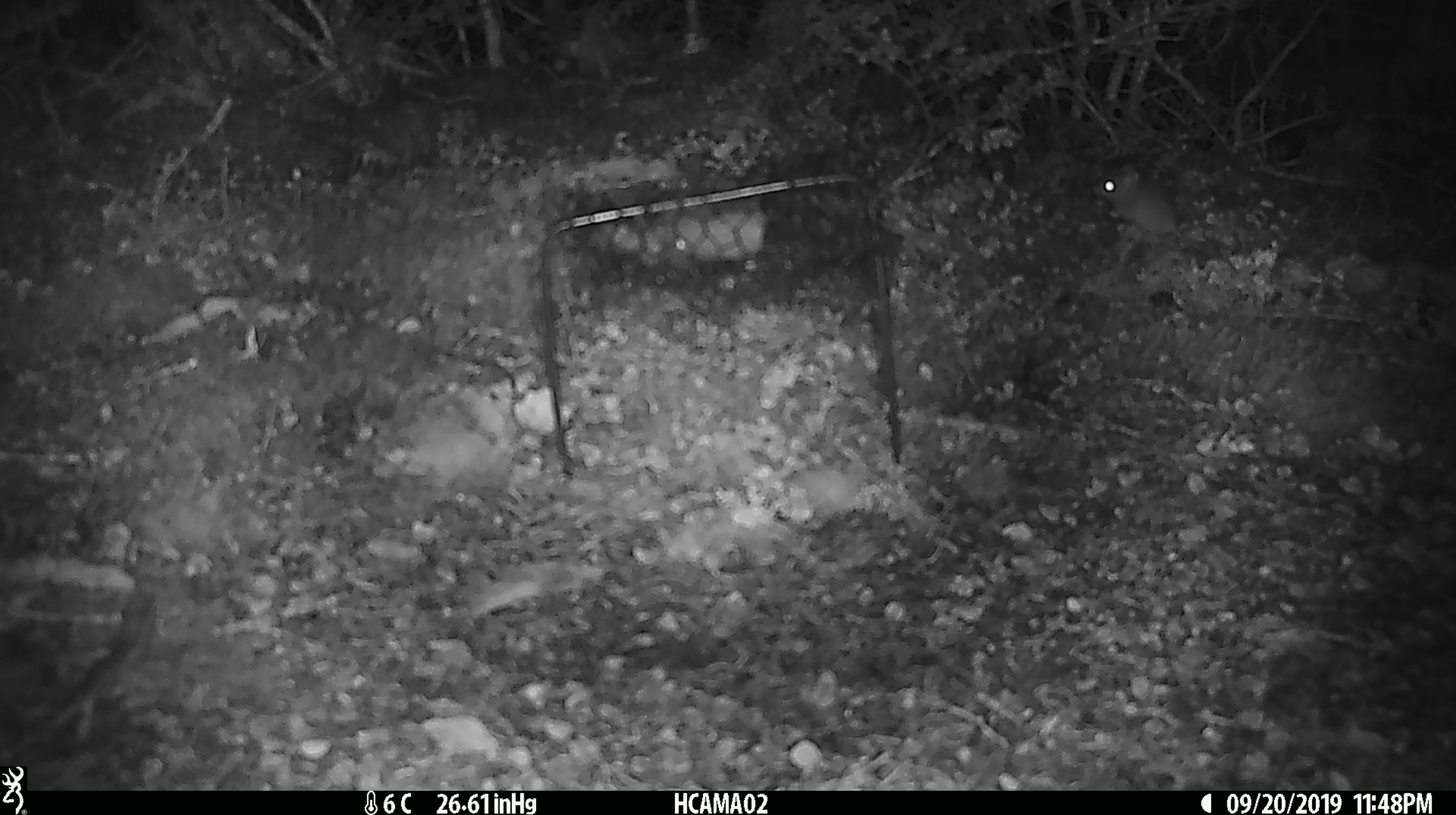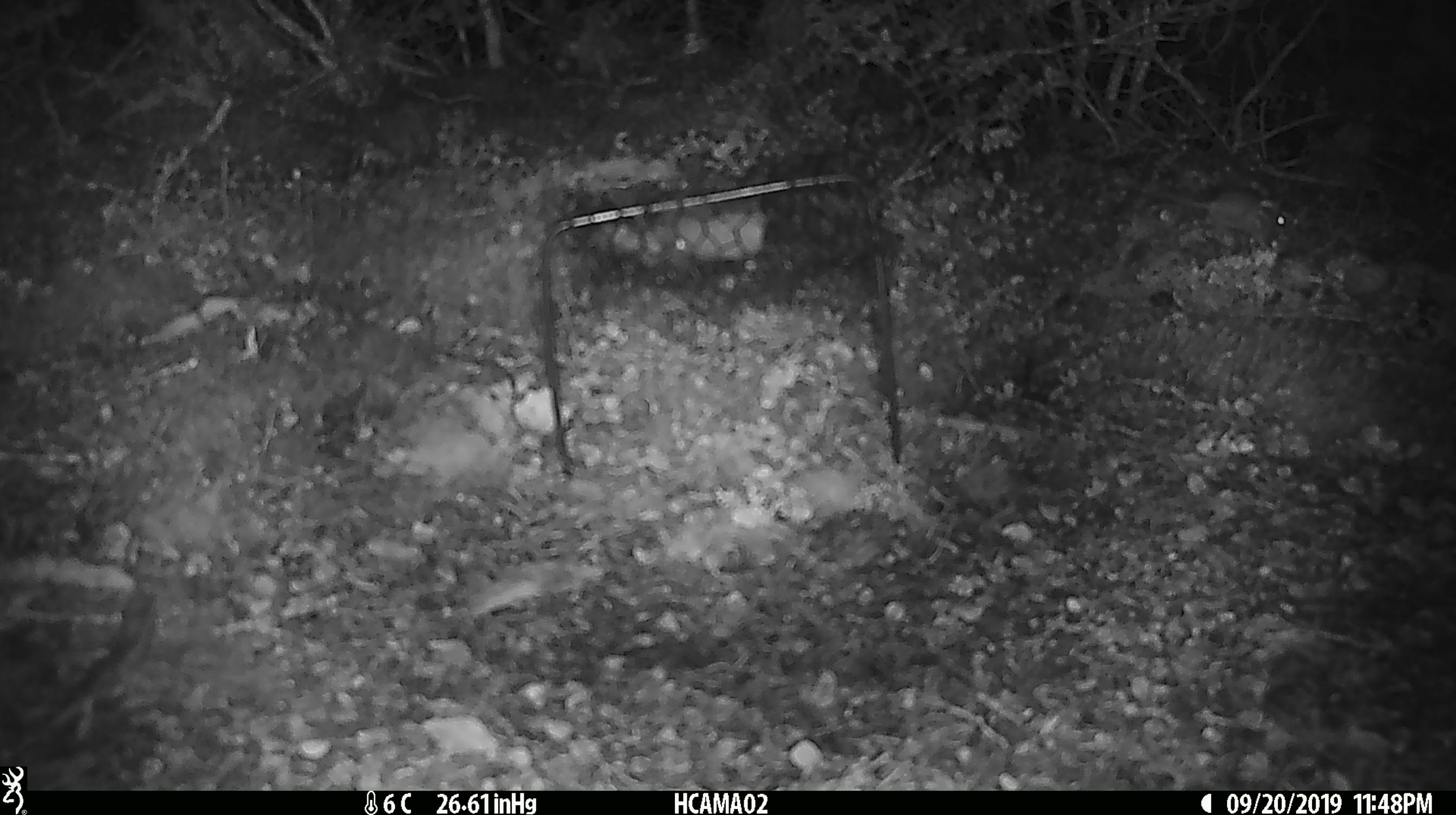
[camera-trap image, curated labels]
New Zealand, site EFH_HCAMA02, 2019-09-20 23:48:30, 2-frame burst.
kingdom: Animalia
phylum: Chordata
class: Mammalia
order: Rodentia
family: Muridae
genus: Mus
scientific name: Mus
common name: mouse